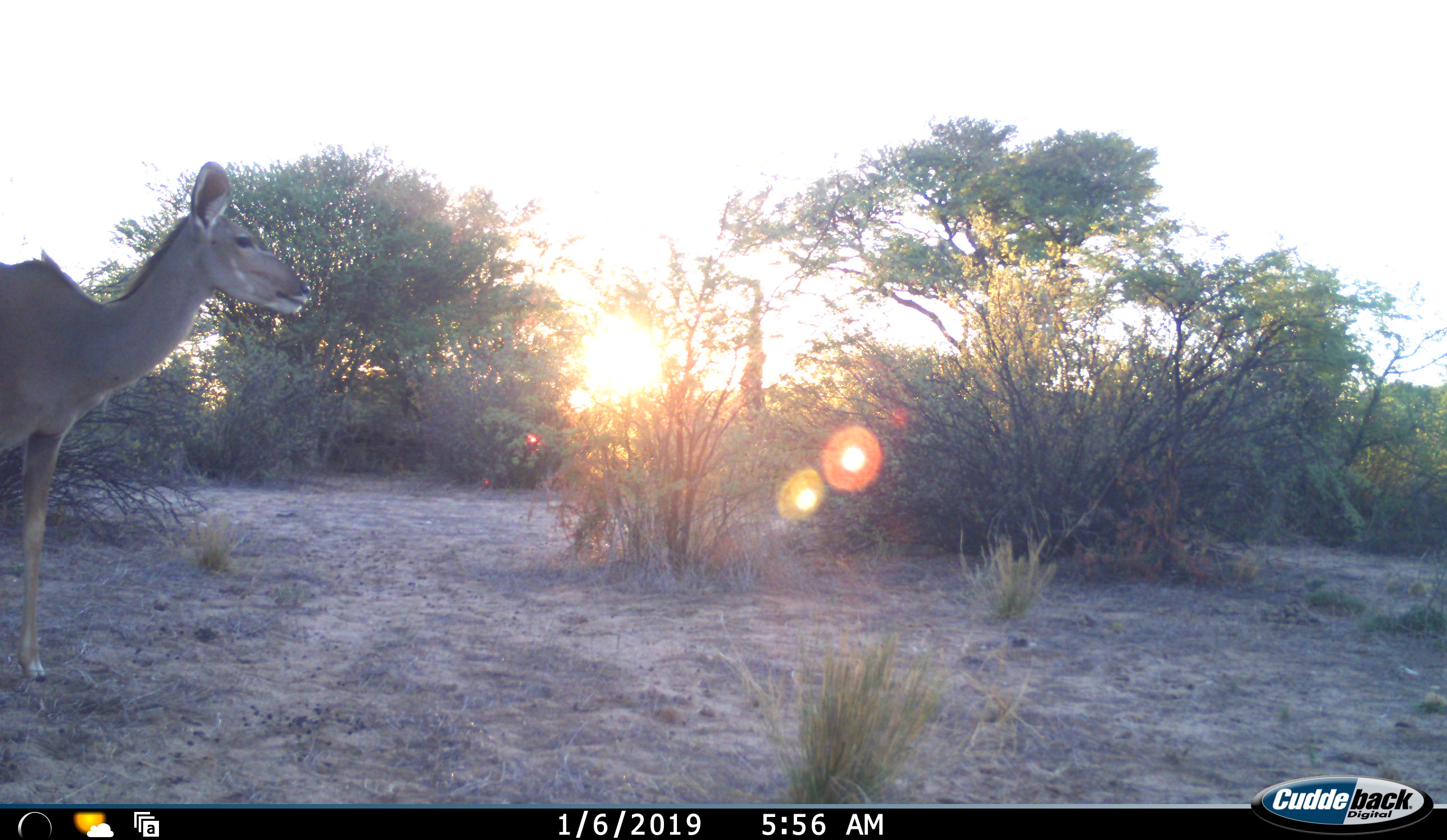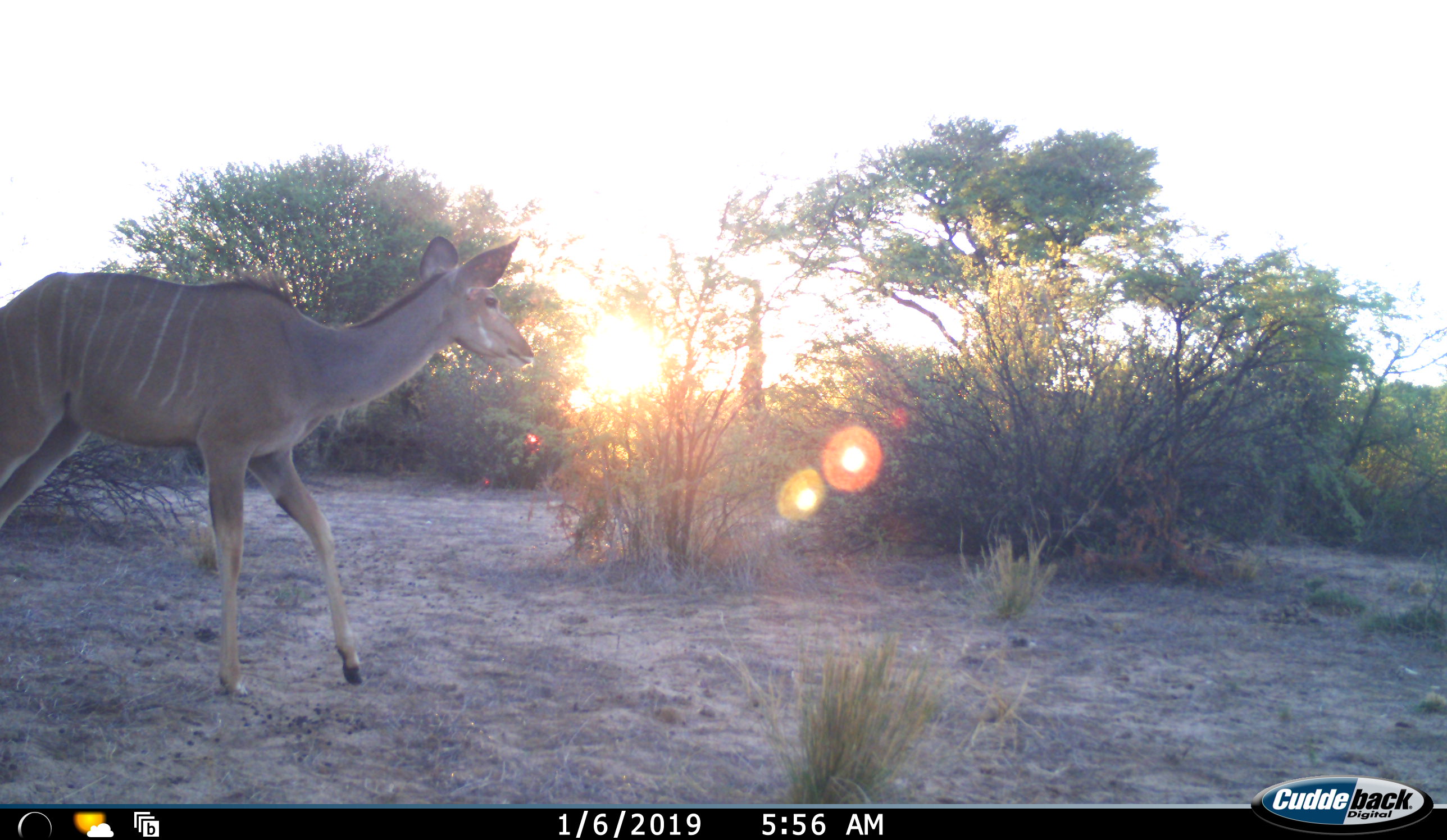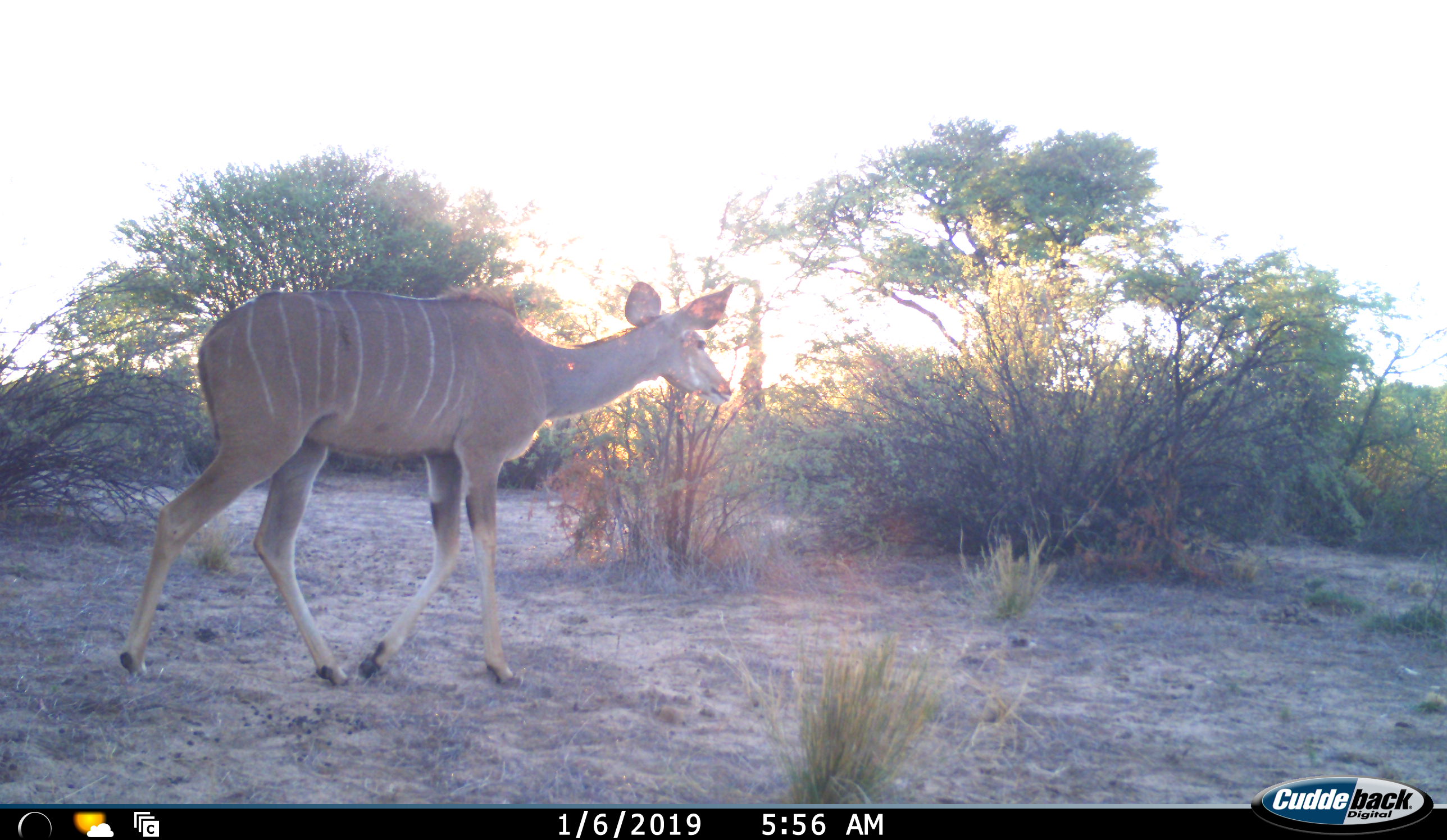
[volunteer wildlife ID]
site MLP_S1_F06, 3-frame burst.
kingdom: Animalia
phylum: Chordata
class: Mammalia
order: Artiodactyla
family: Bovidae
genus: Tragelaphus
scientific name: Tragelaphus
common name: kudu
Kudu (Tragelaphus), count 1. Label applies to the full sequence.